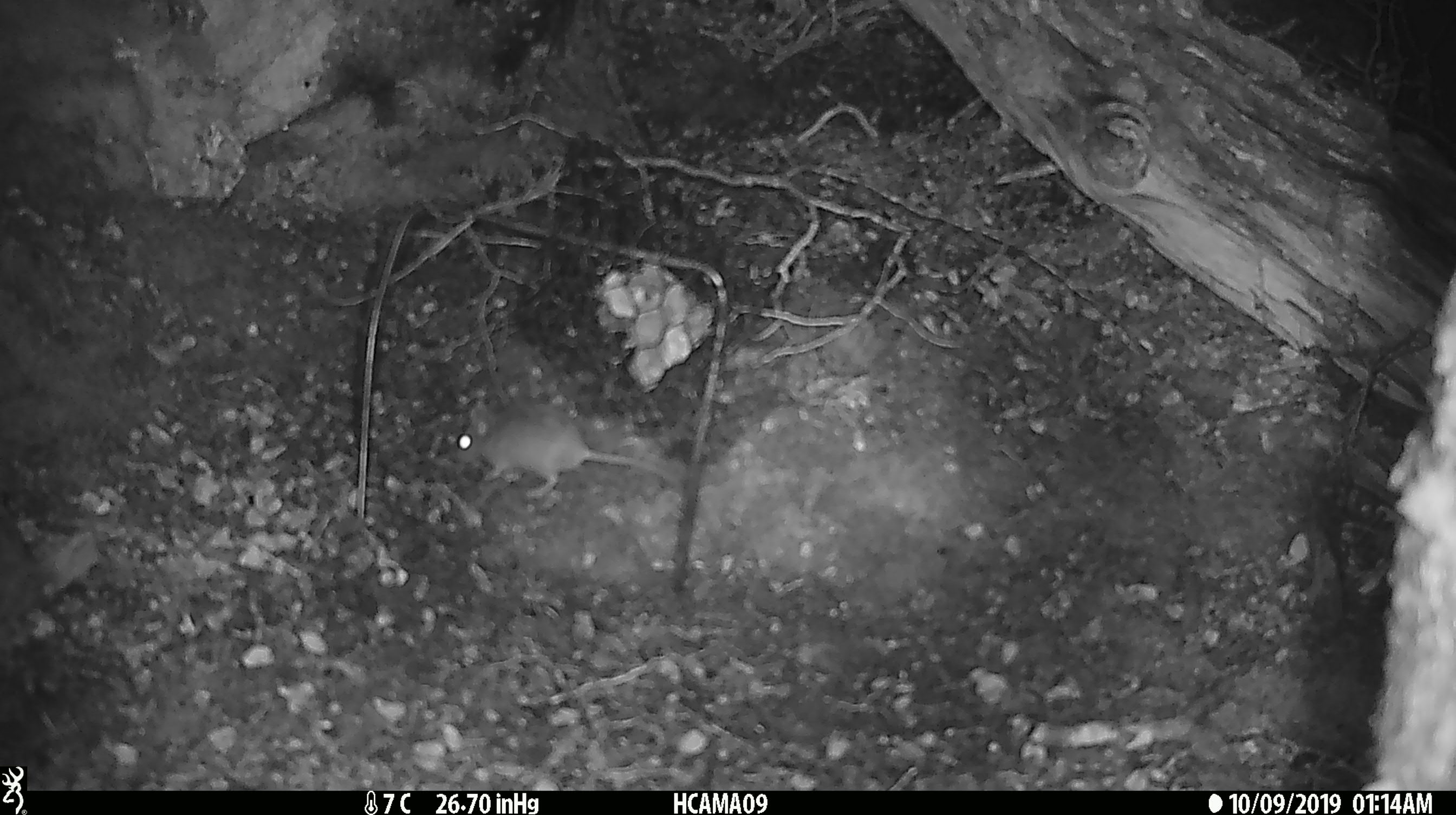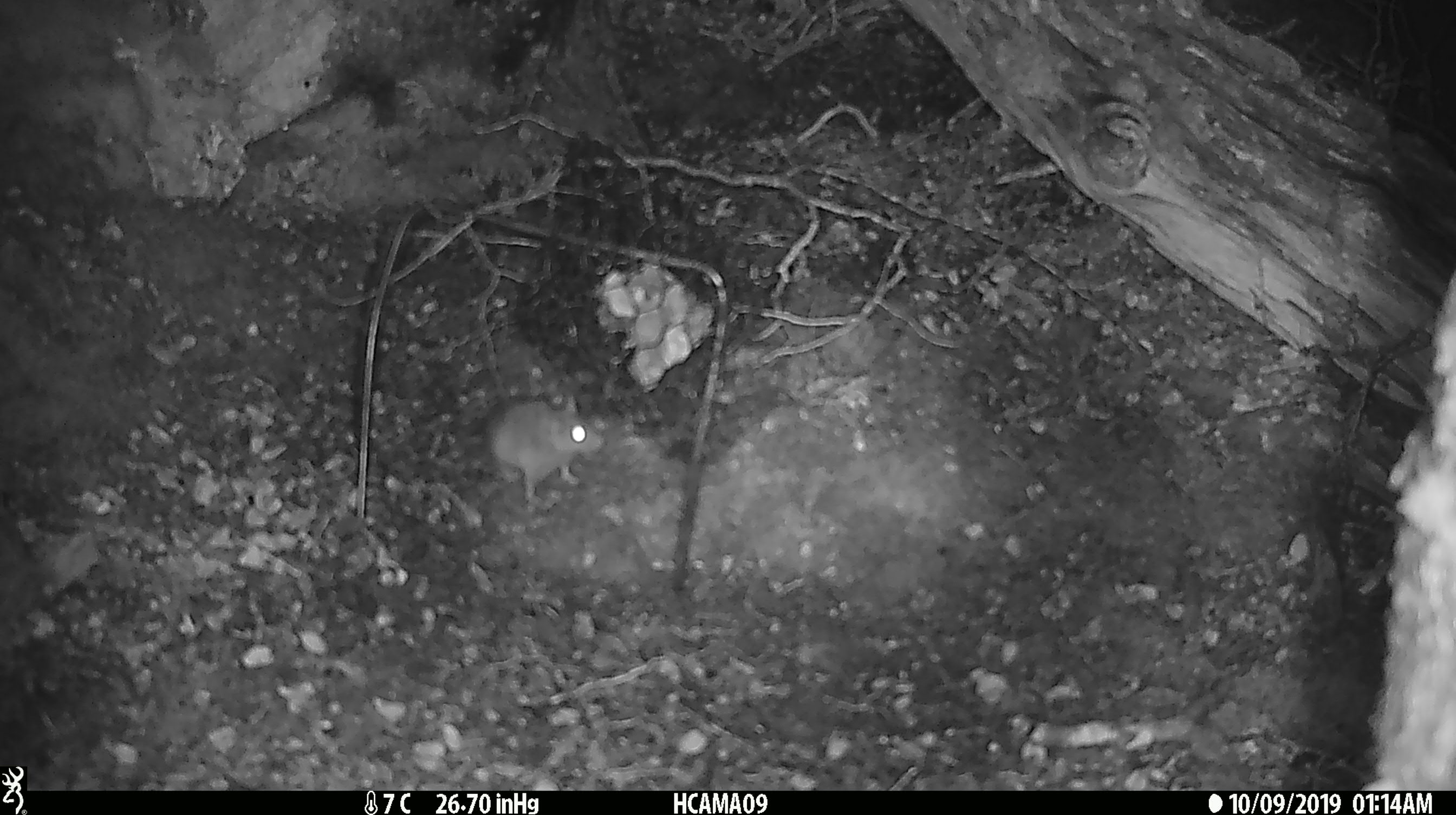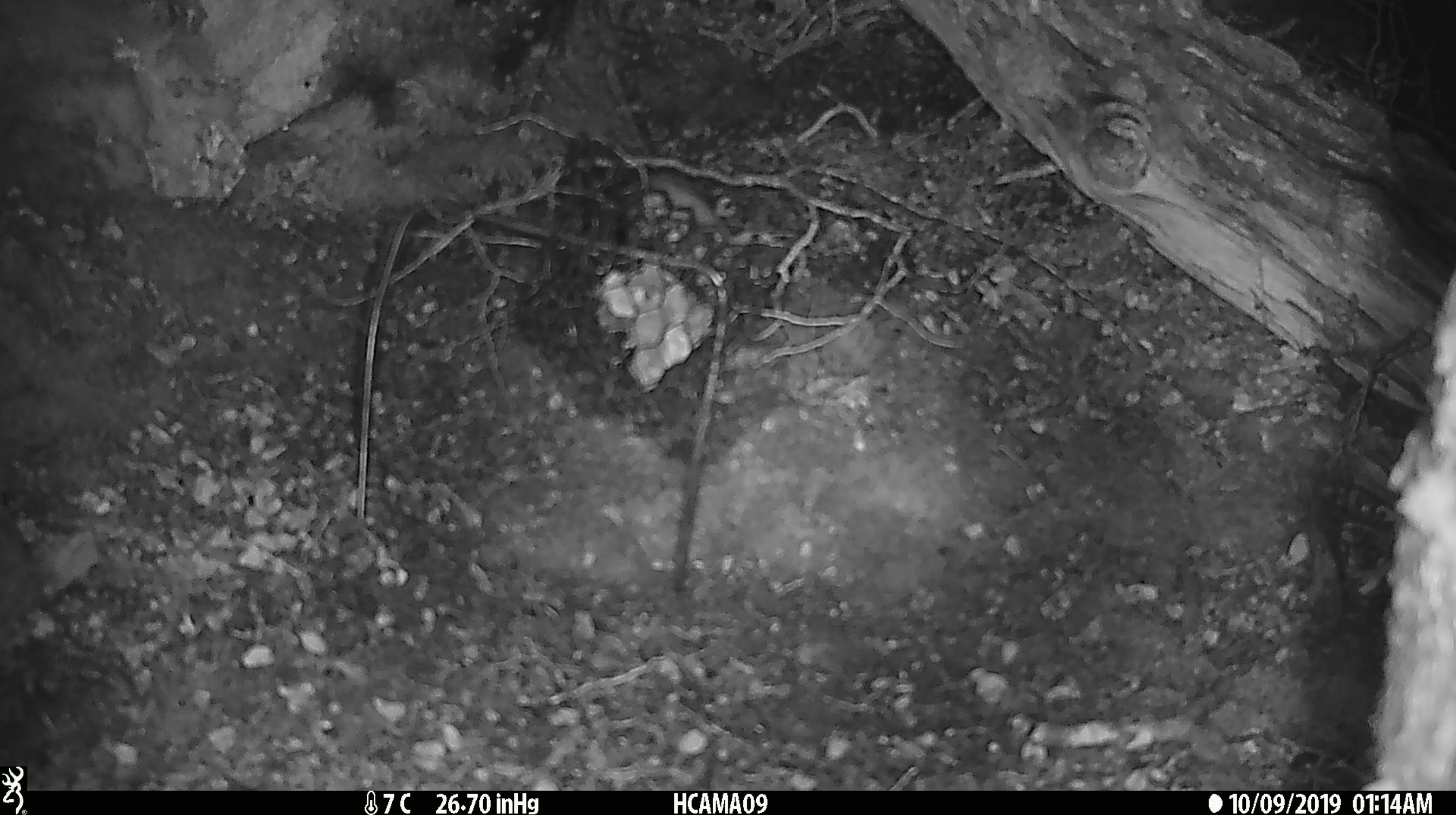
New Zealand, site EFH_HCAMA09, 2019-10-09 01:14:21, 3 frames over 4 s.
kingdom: Animalia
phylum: Chordata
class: Mammalia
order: Rodentia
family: Muridae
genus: Mus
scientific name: Mus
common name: mouse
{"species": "mouse (Mus)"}